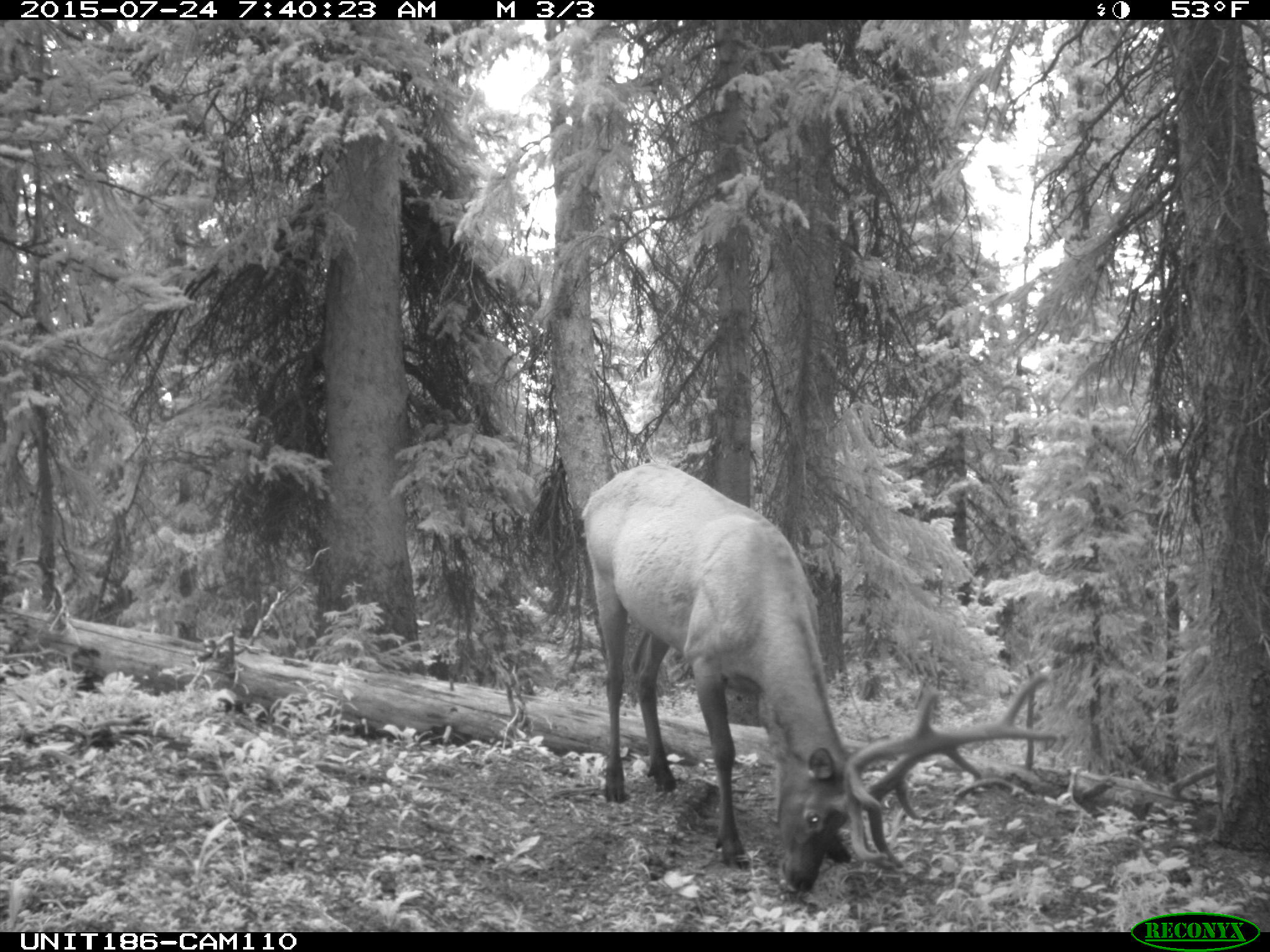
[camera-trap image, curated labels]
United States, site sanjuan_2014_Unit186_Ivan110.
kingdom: Animalia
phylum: Chordata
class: Mammalia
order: Artiodactyla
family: Cervidae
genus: Cervus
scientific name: Cervus elaphus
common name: red deer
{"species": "Cervus elaphus (red deer)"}